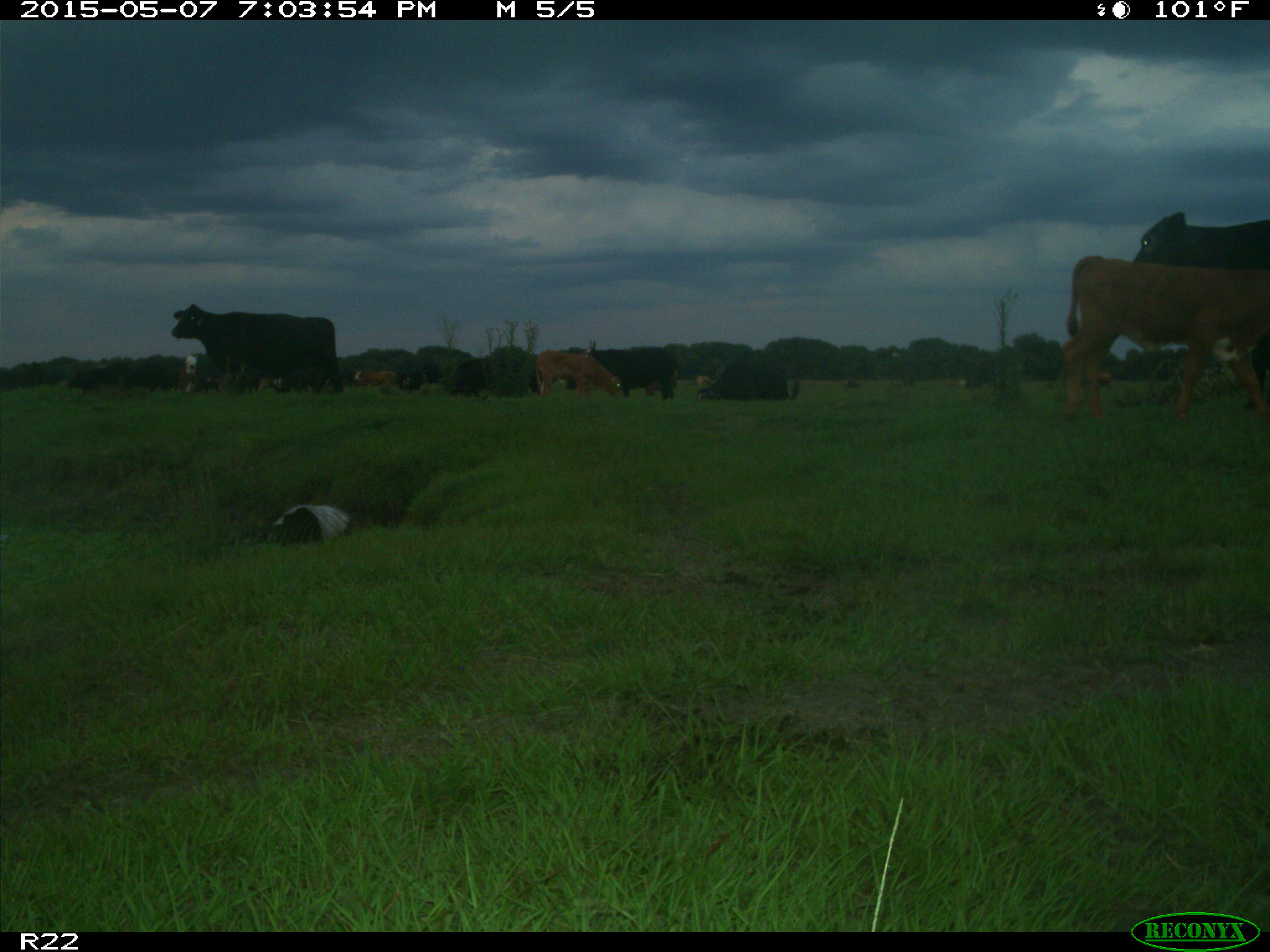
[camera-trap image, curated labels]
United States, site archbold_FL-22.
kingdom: Animalia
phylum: Chordata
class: Mammalia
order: Artiodactyla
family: Bovidae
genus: Bos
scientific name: Bos taurus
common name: domestic cow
Bos taurus (domestic cow).